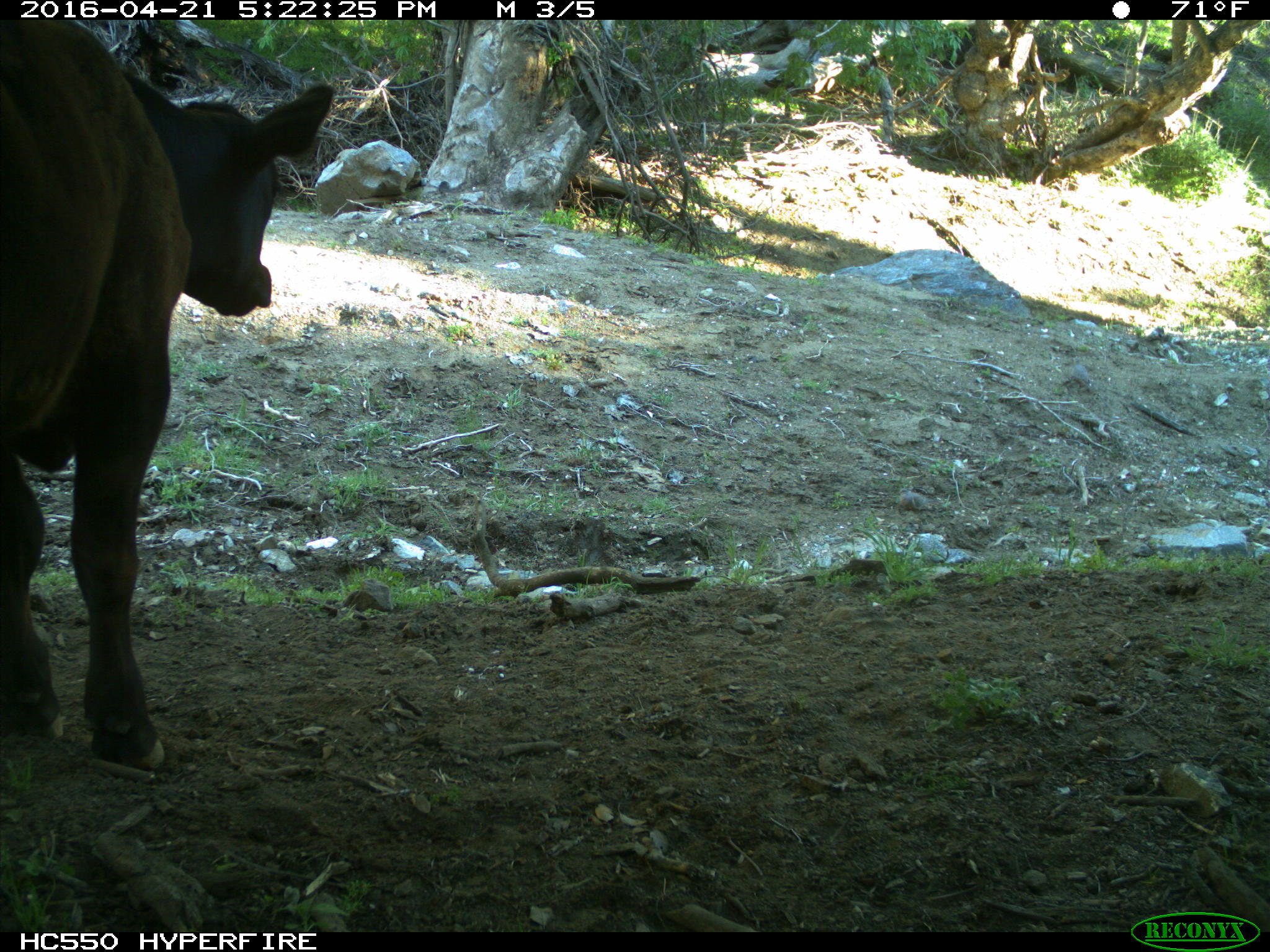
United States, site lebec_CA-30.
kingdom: Animalia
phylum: Chordata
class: Mammalia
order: Artiodactyla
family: Bovidae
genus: Bos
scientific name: Bos taurus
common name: domestic cow